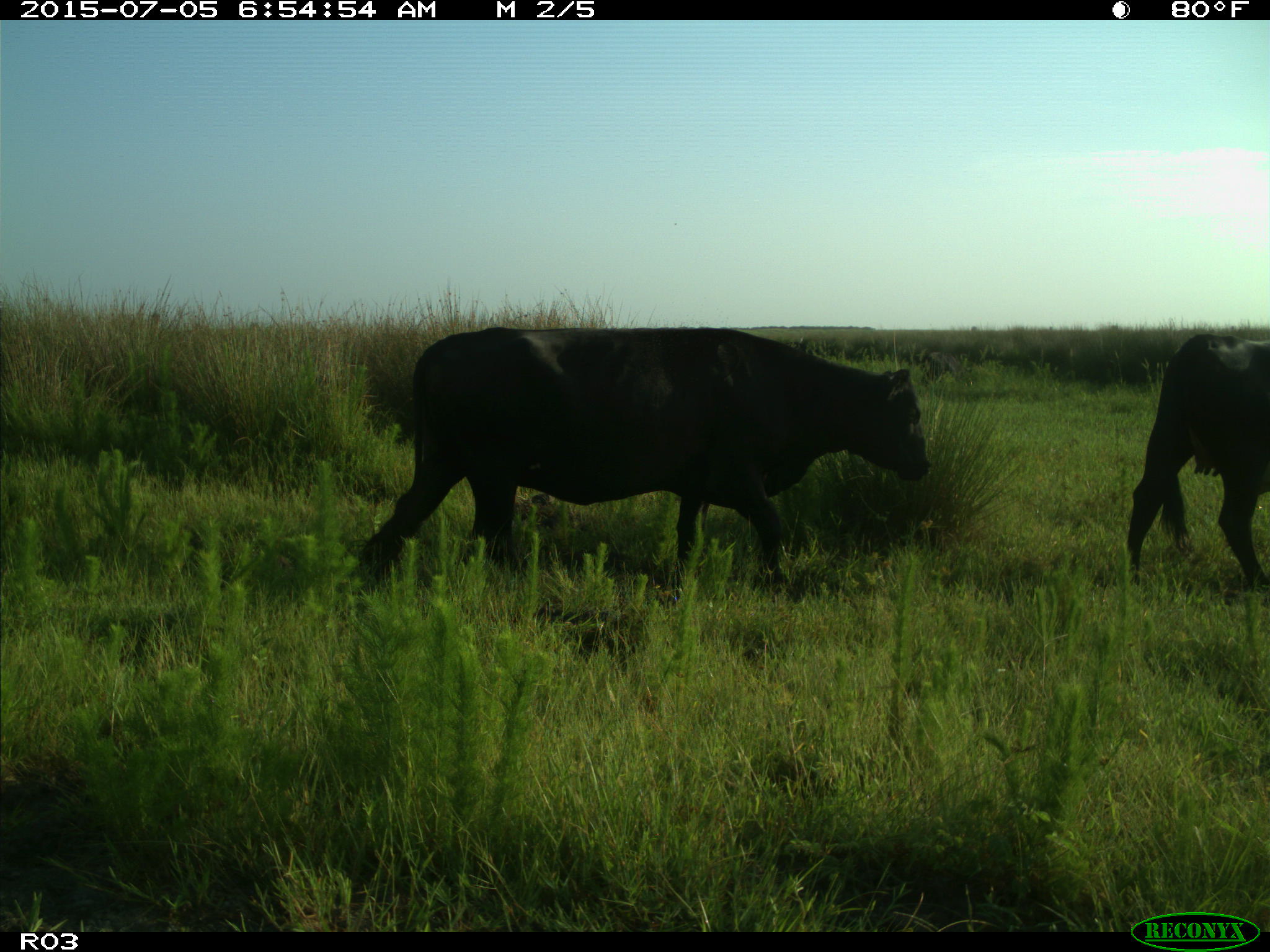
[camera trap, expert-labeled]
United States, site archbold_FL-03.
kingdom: Animalia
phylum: Chordata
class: Mammalia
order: Artiodactyla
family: Bovidae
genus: Bos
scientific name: Bos taurus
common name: domestic cow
Bos taurus (domestic cow).